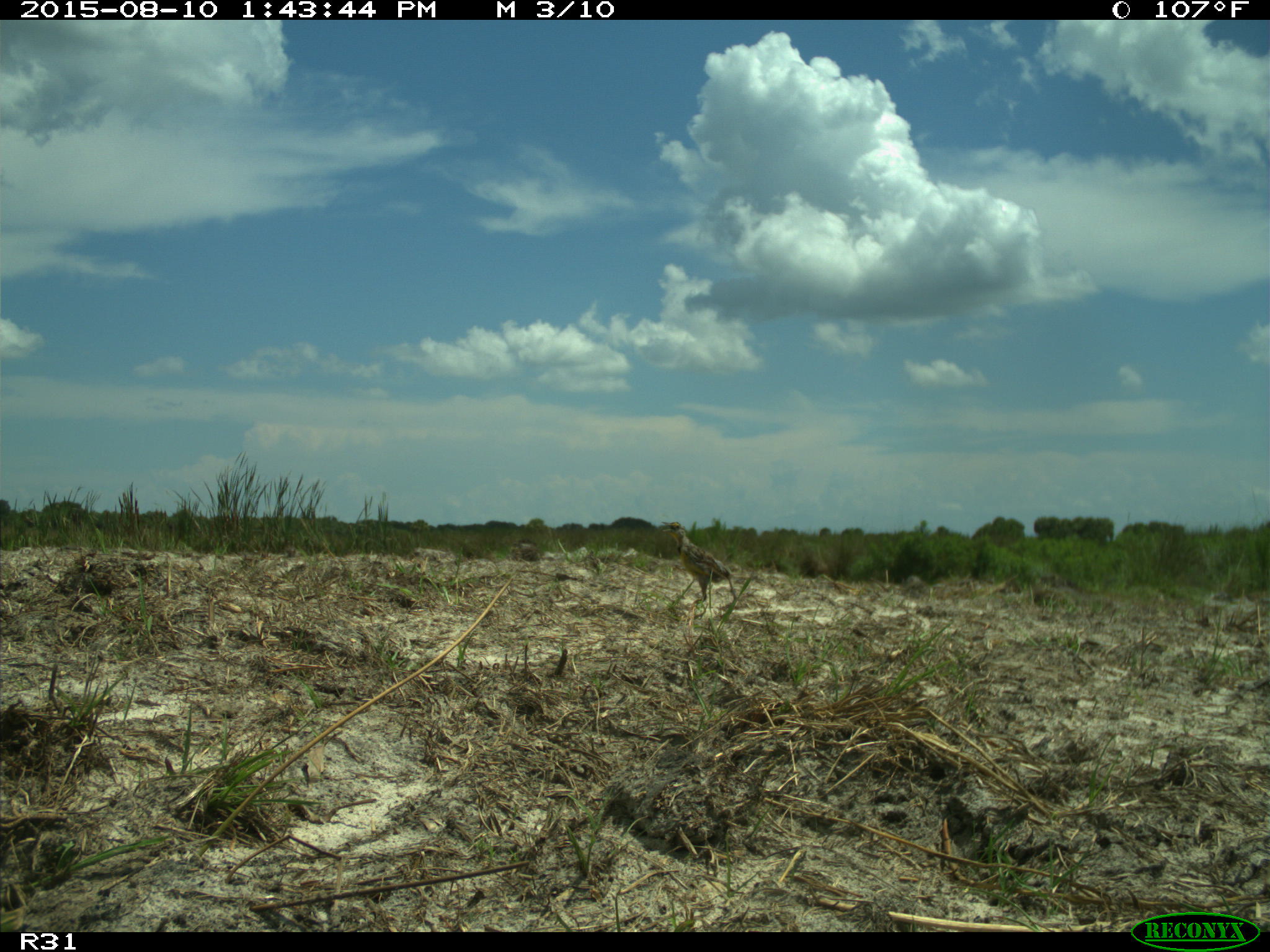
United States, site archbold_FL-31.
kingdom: Animalia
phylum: Chordata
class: Aves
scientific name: Aves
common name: birds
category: unidentified bird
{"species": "unidentified bird (birds) (Aves)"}